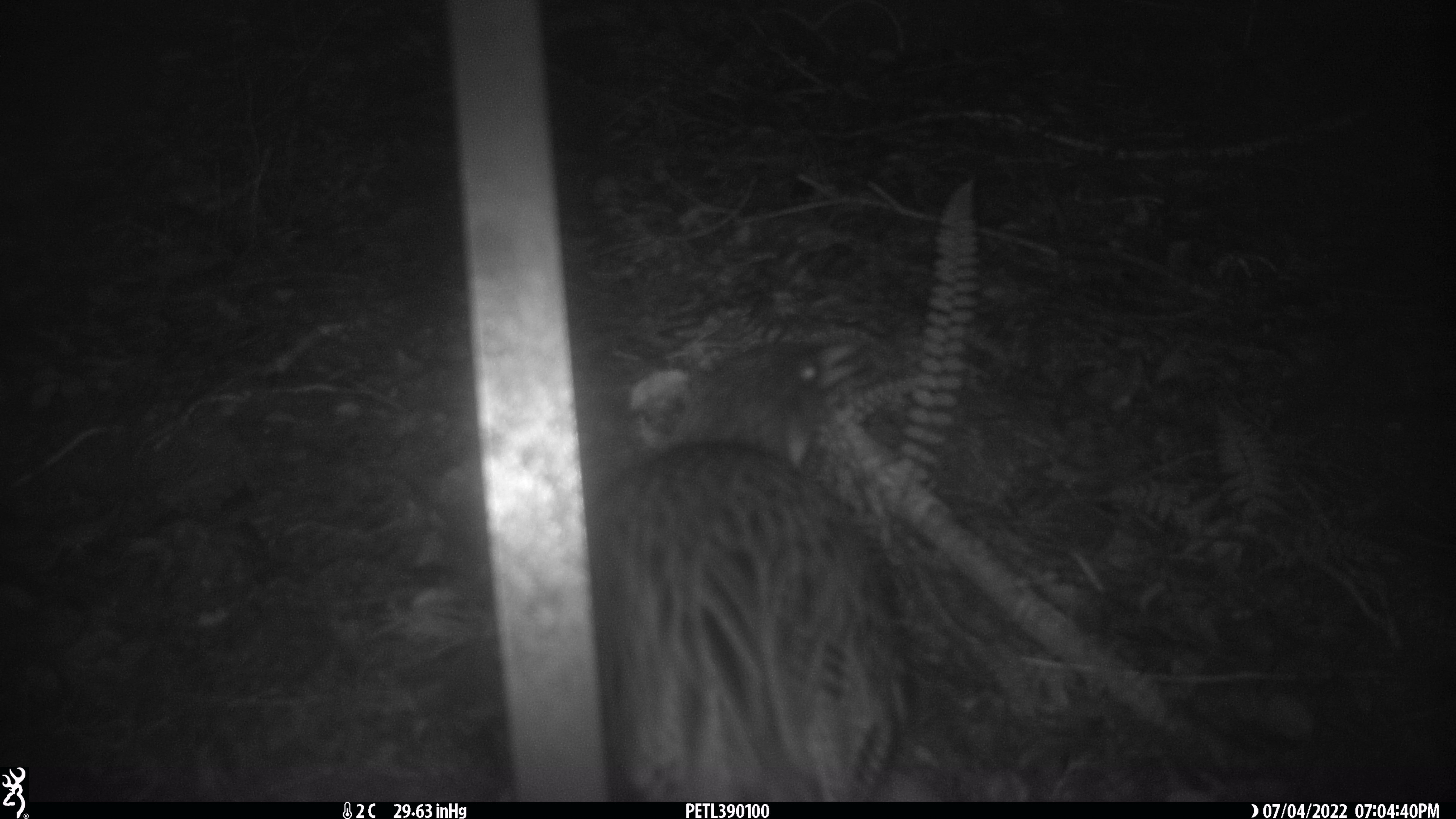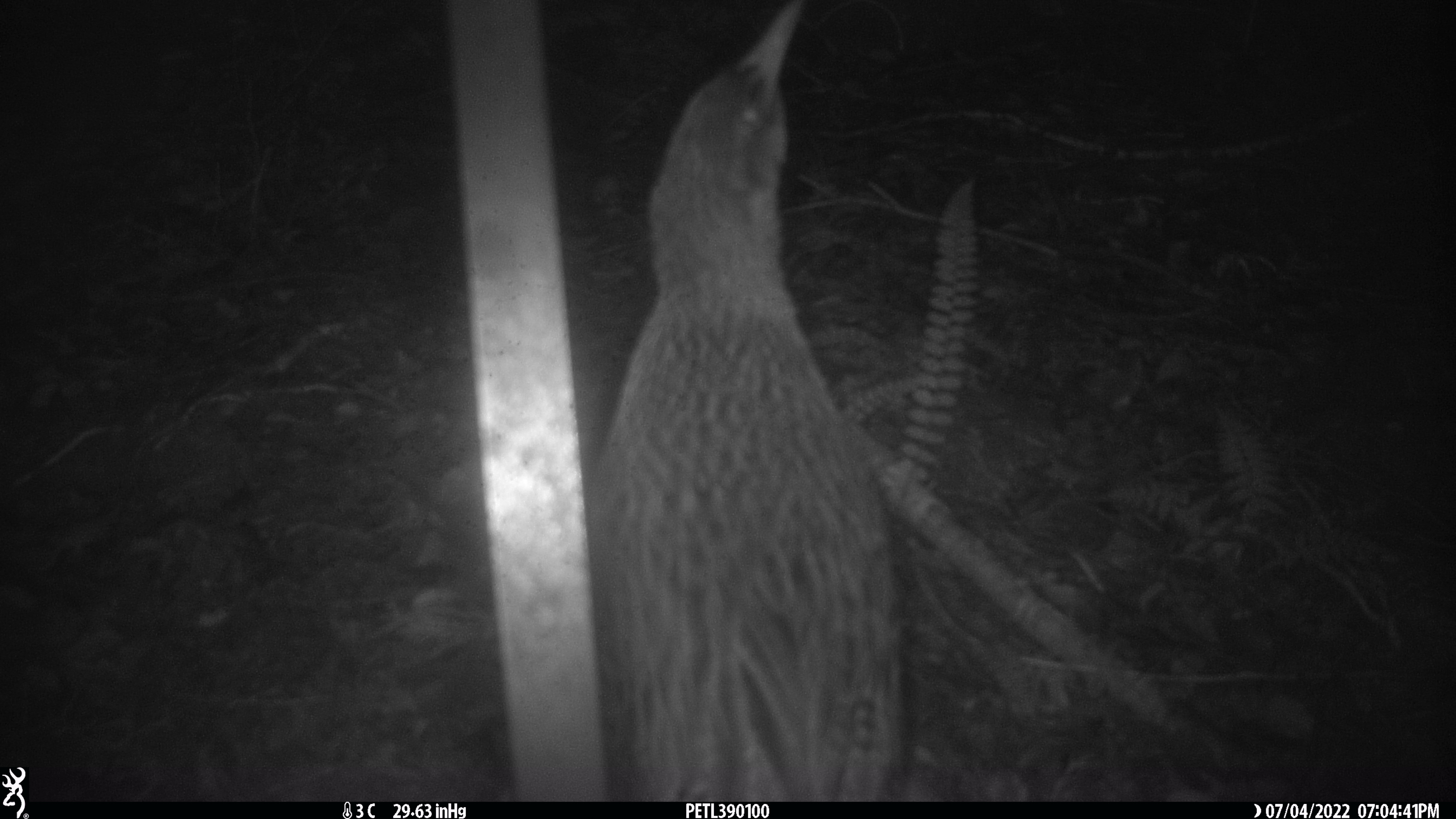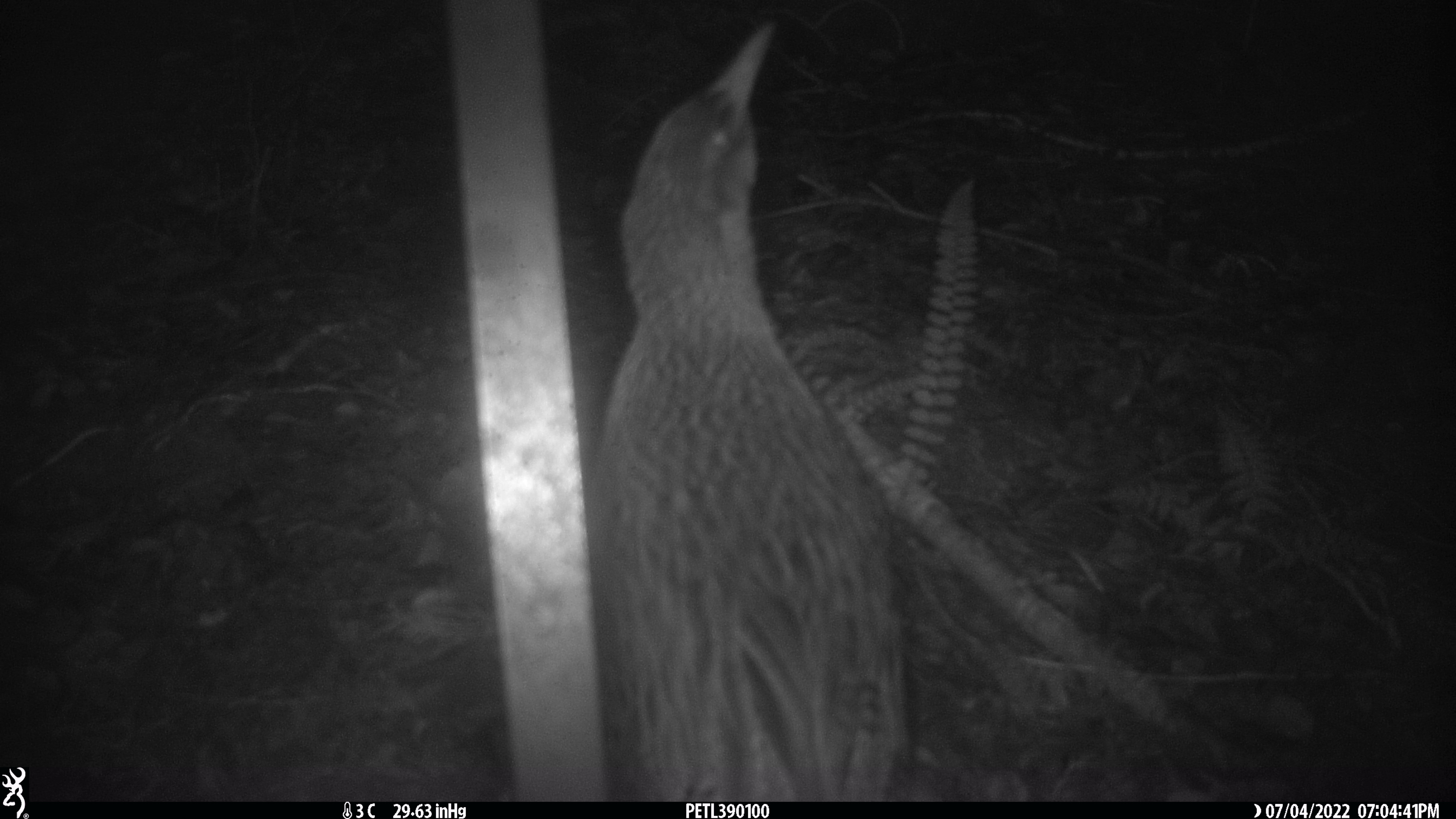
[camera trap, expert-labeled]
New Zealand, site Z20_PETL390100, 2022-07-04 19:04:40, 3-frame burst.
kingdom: Animalia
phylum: Chordata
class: Aves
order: Gruiformes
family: Rallidae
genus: Gallirallus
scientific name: Gallirallus australis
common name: weka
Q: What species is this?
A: Weka (Gallirallus australis).